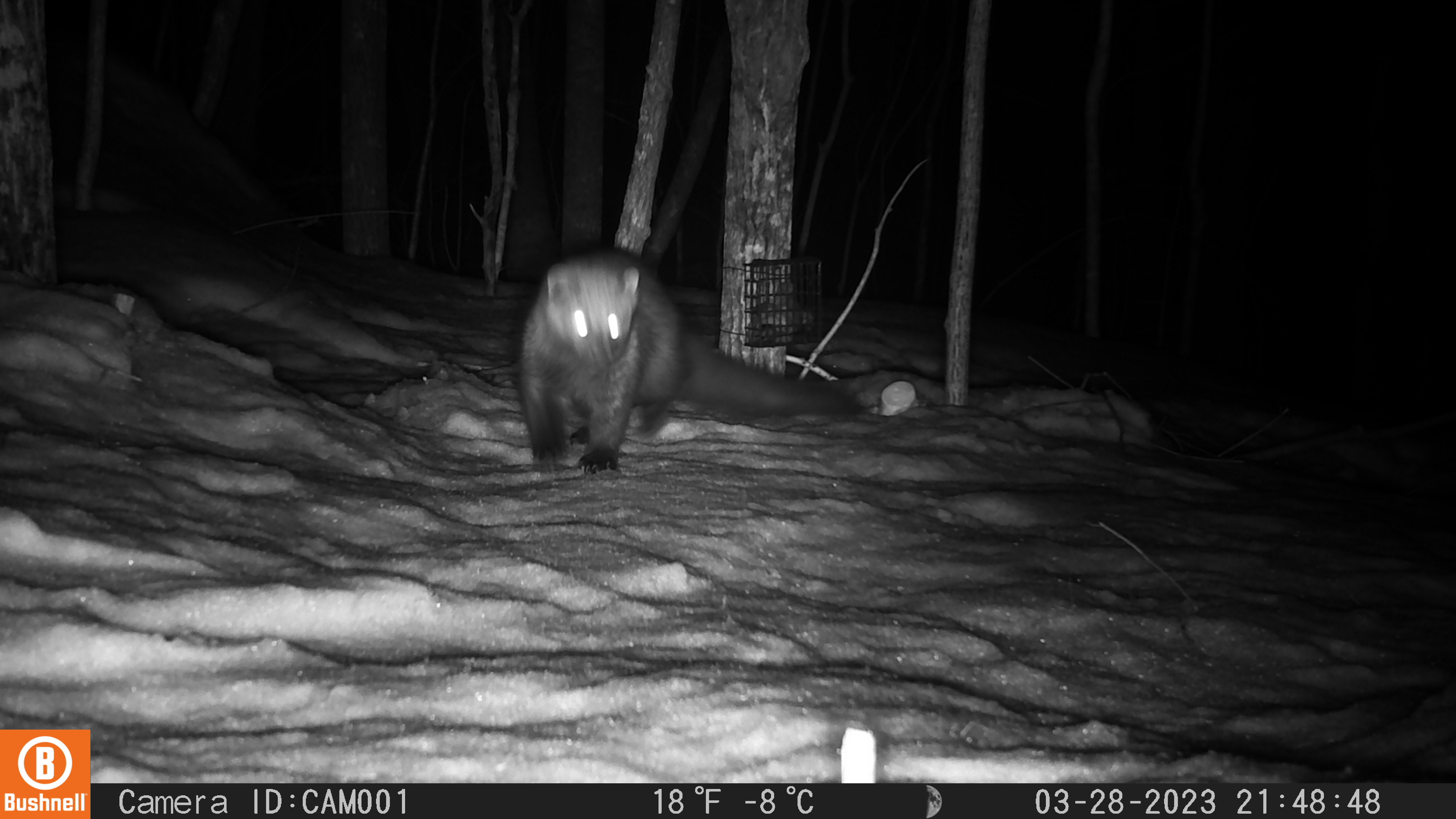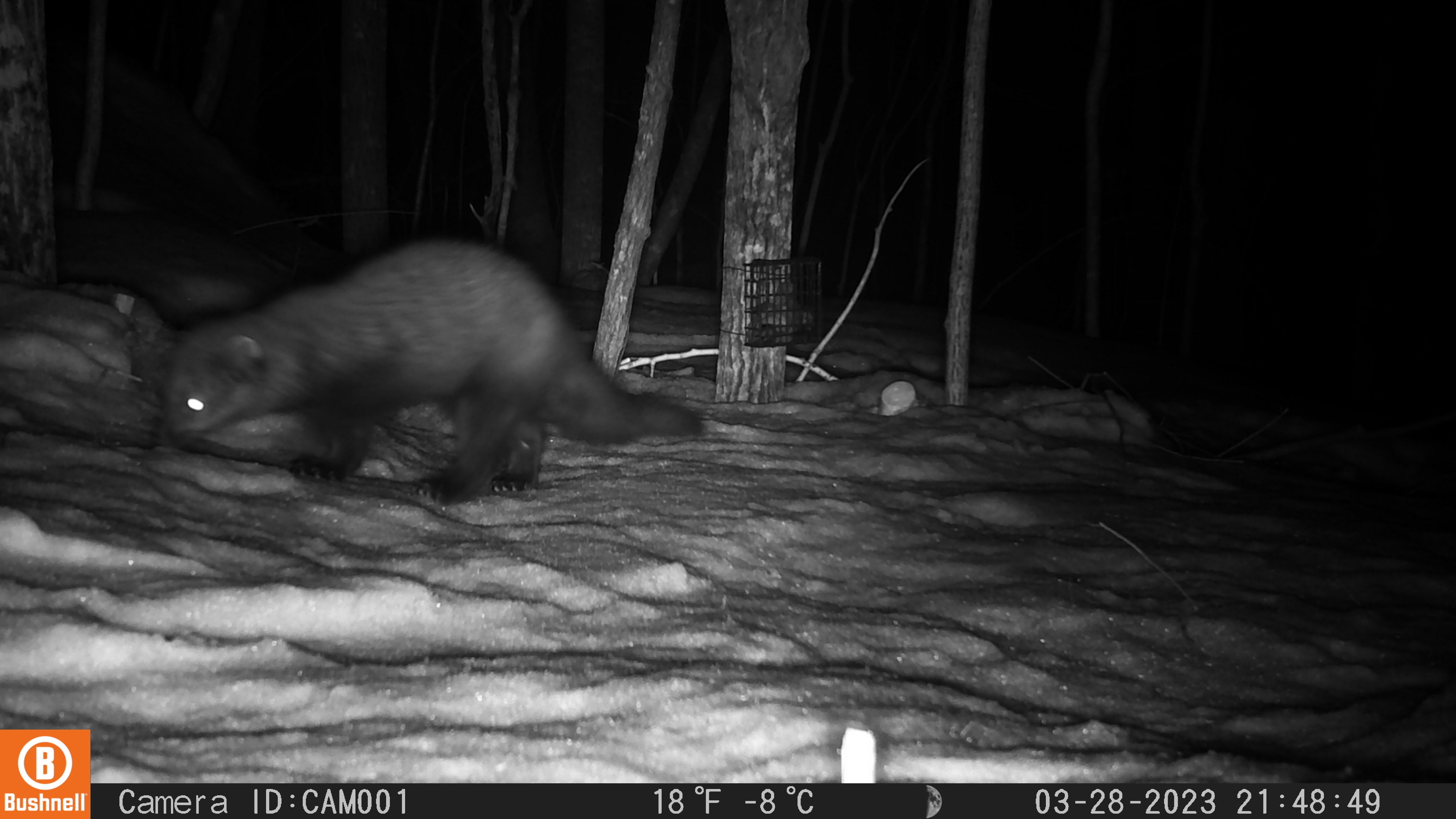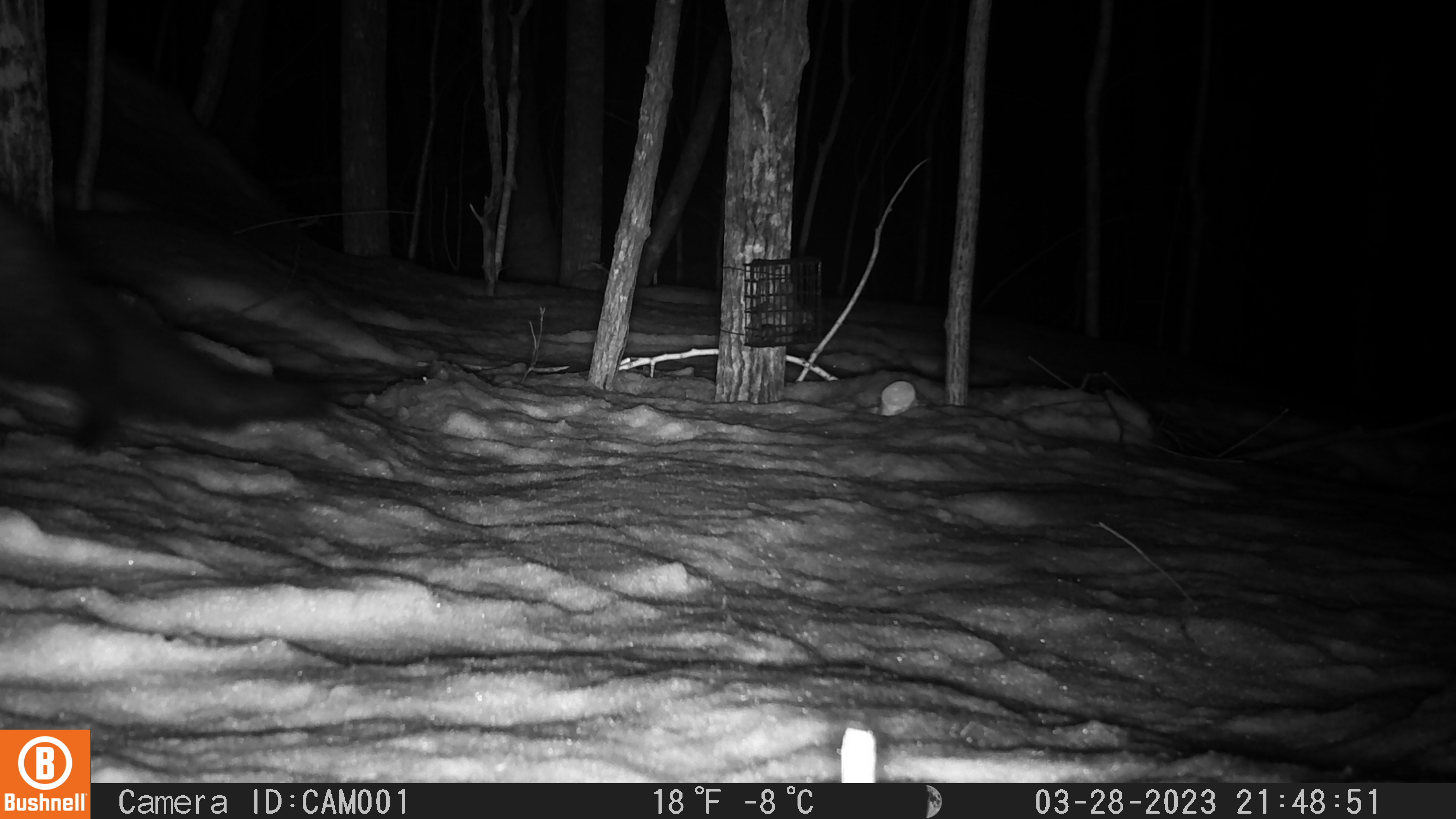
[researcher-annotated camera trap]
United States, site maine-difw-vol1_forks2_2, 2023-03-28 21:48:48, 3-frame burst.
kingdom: Animalia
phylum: Chordata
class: Mammalia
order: Carnivora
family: Mustelidae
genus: Pekania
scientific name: Pekania pennanti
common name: fisher